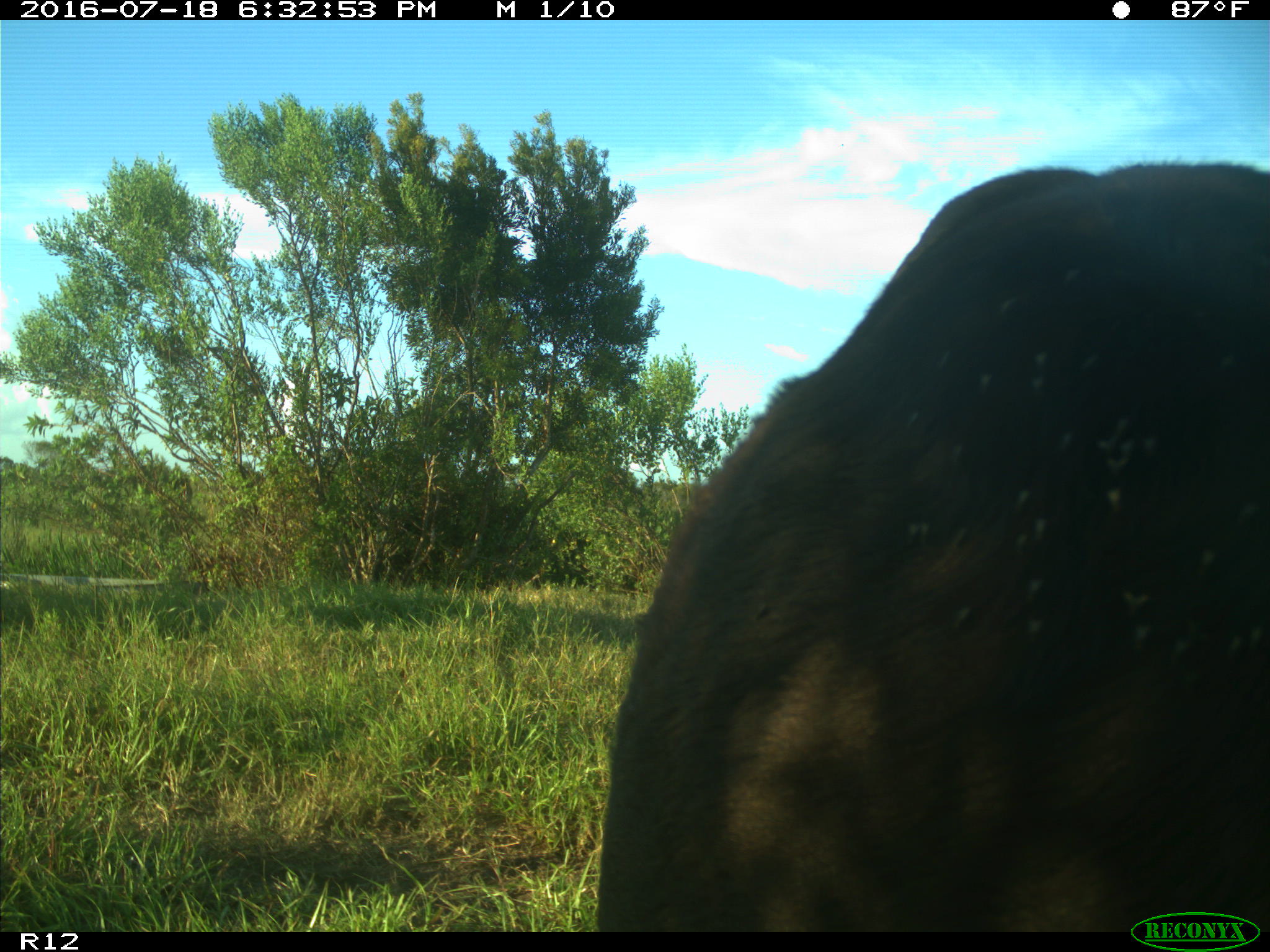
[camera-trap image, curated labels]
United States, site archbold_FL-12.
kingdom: Animalia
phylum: Chordata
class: Mammalia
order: Artiodactyla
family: Bovidae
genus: Bos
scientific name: Bos taurus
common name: domestic cow